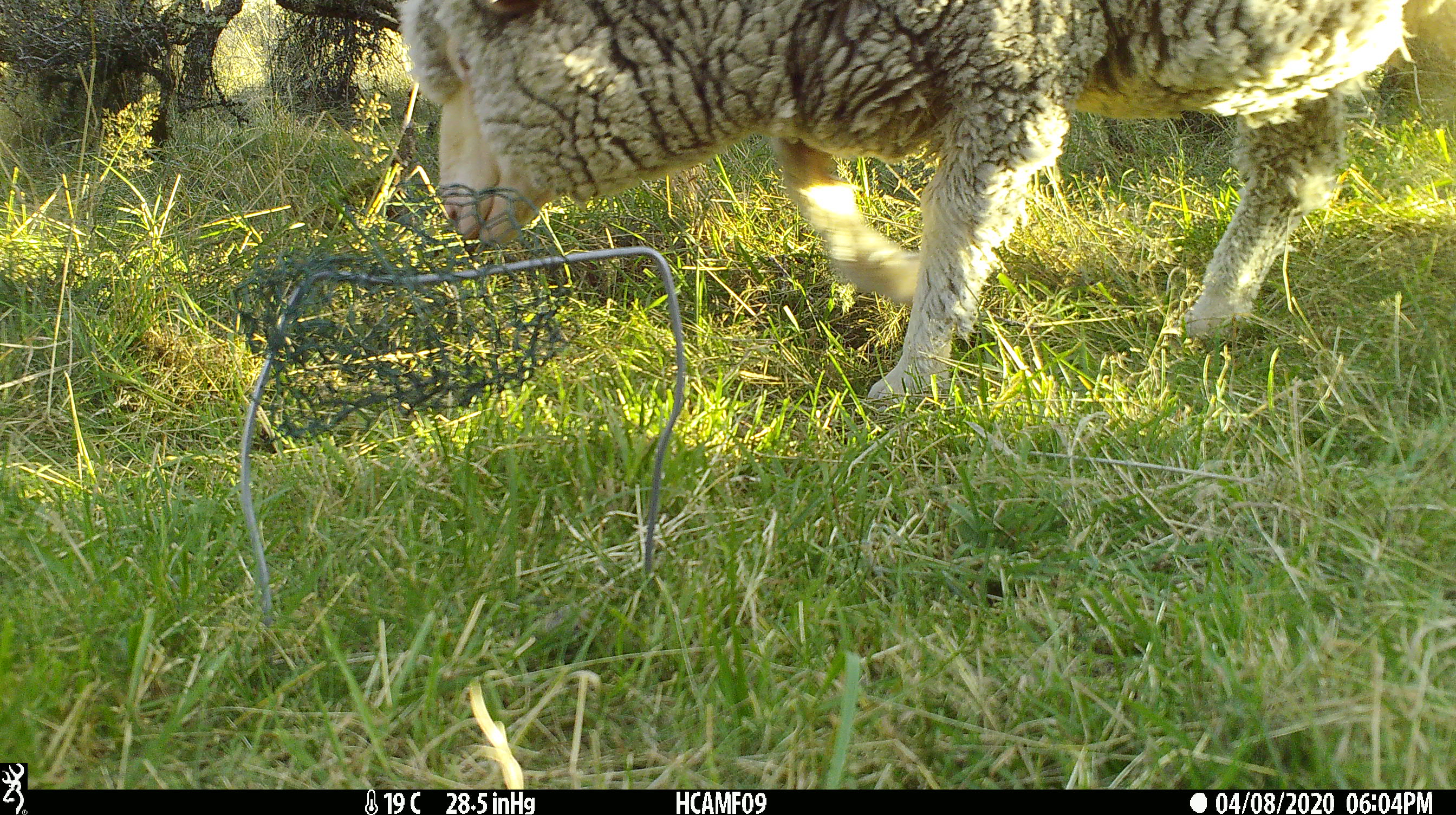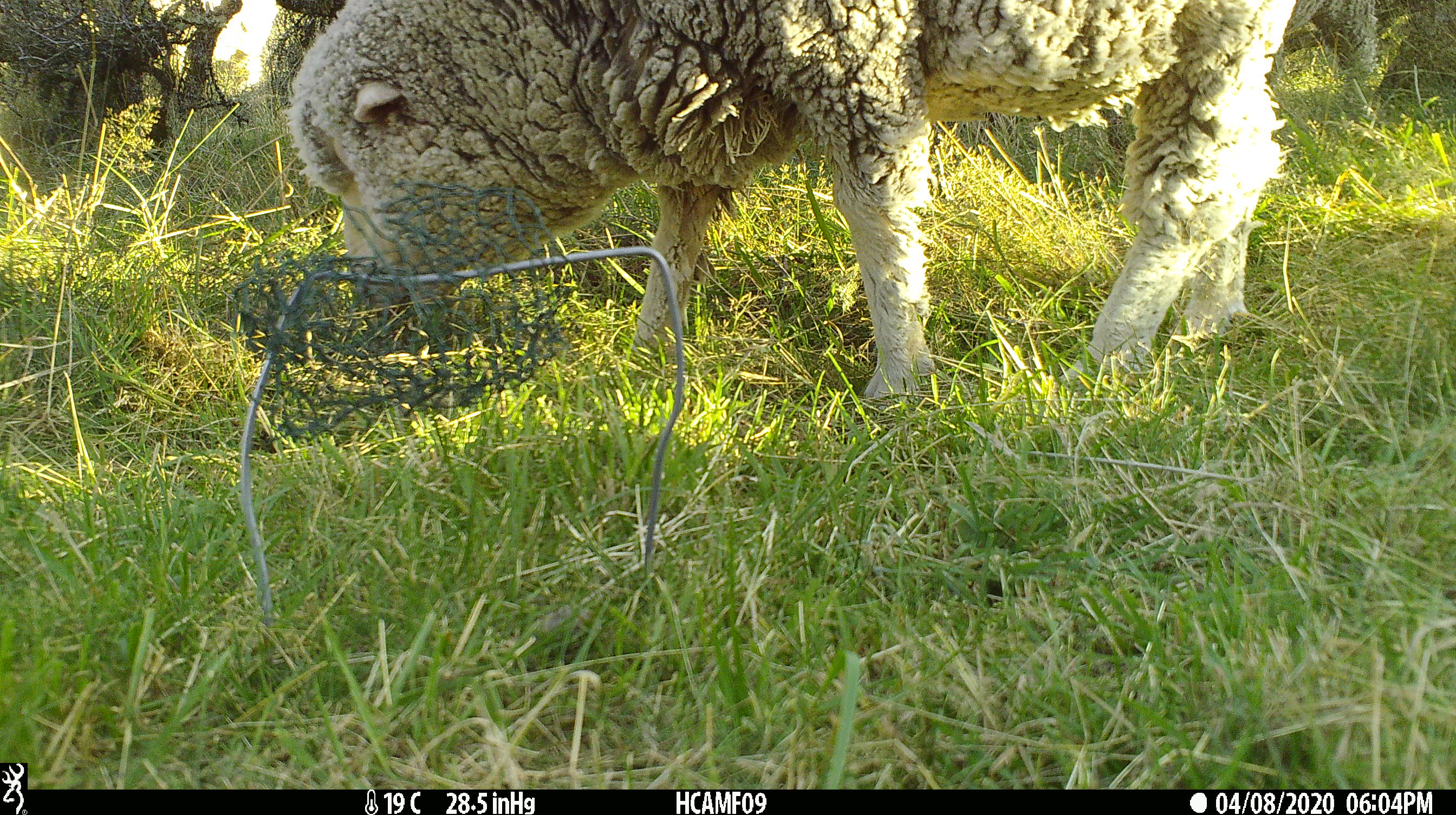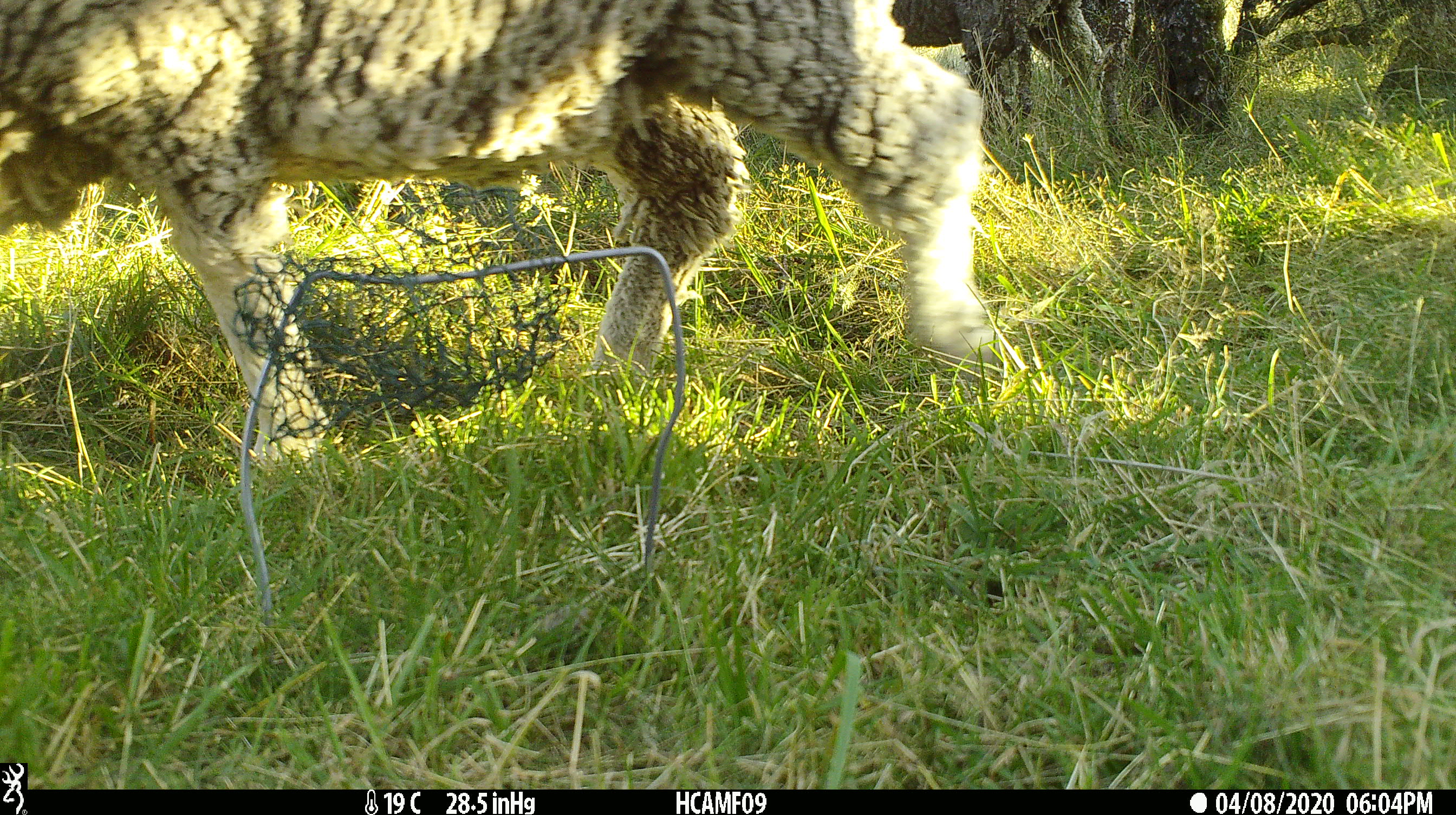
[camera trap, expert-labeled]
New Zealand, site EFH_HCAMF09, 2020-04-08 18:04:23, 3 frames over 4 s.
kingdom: Animalia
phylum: Chordata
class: Mammalia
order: Artiodactyla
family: Bovidae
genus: Ovis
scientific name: Ovis aries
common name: domestic sheep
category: sheep